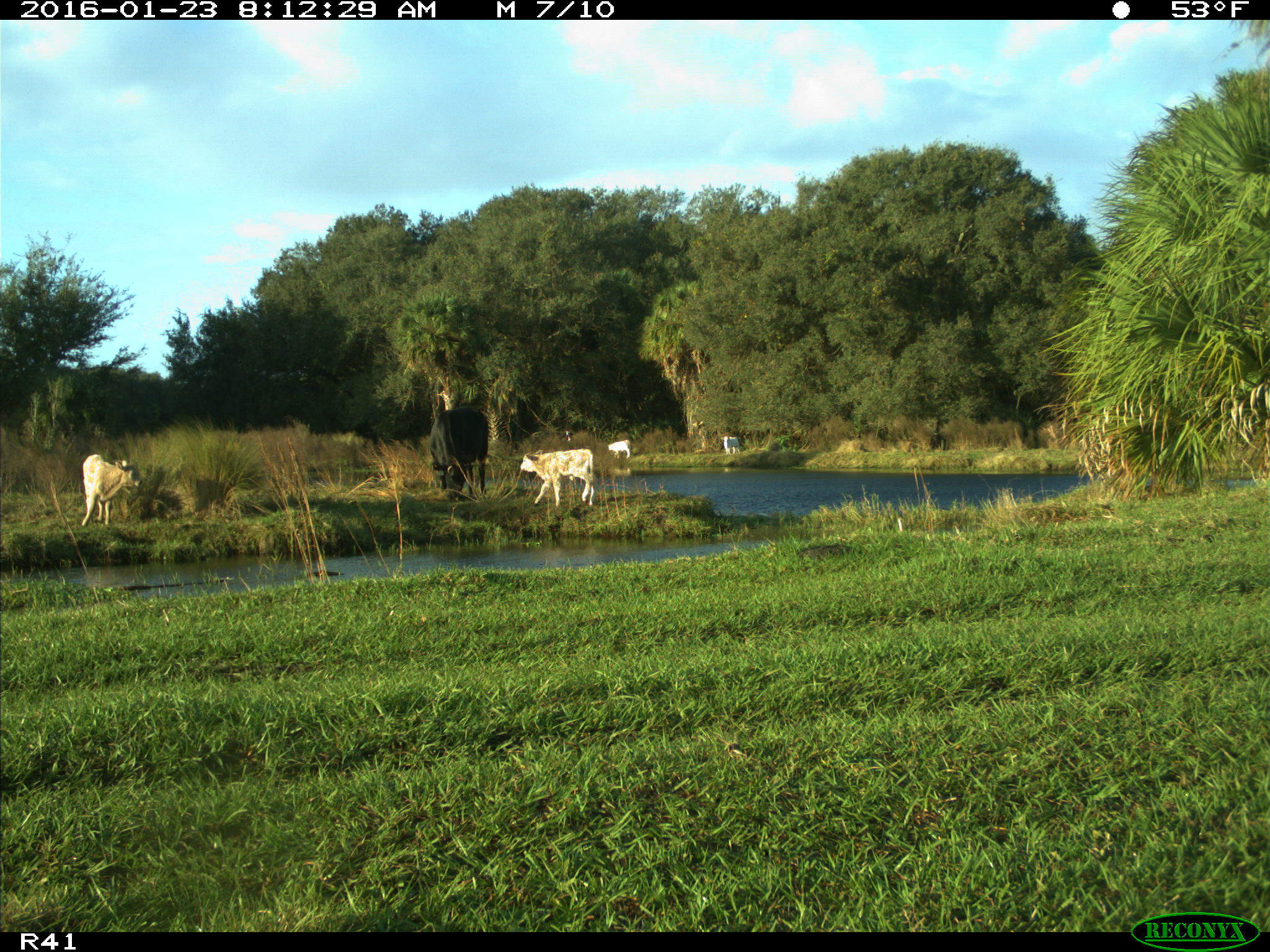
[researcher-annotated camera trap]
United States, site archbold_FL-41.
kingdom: Animalia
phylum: Chordata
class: Mammalia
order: Artiodactyla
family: Bovidae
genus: Bos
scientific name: Bos taurus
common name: domestic cow